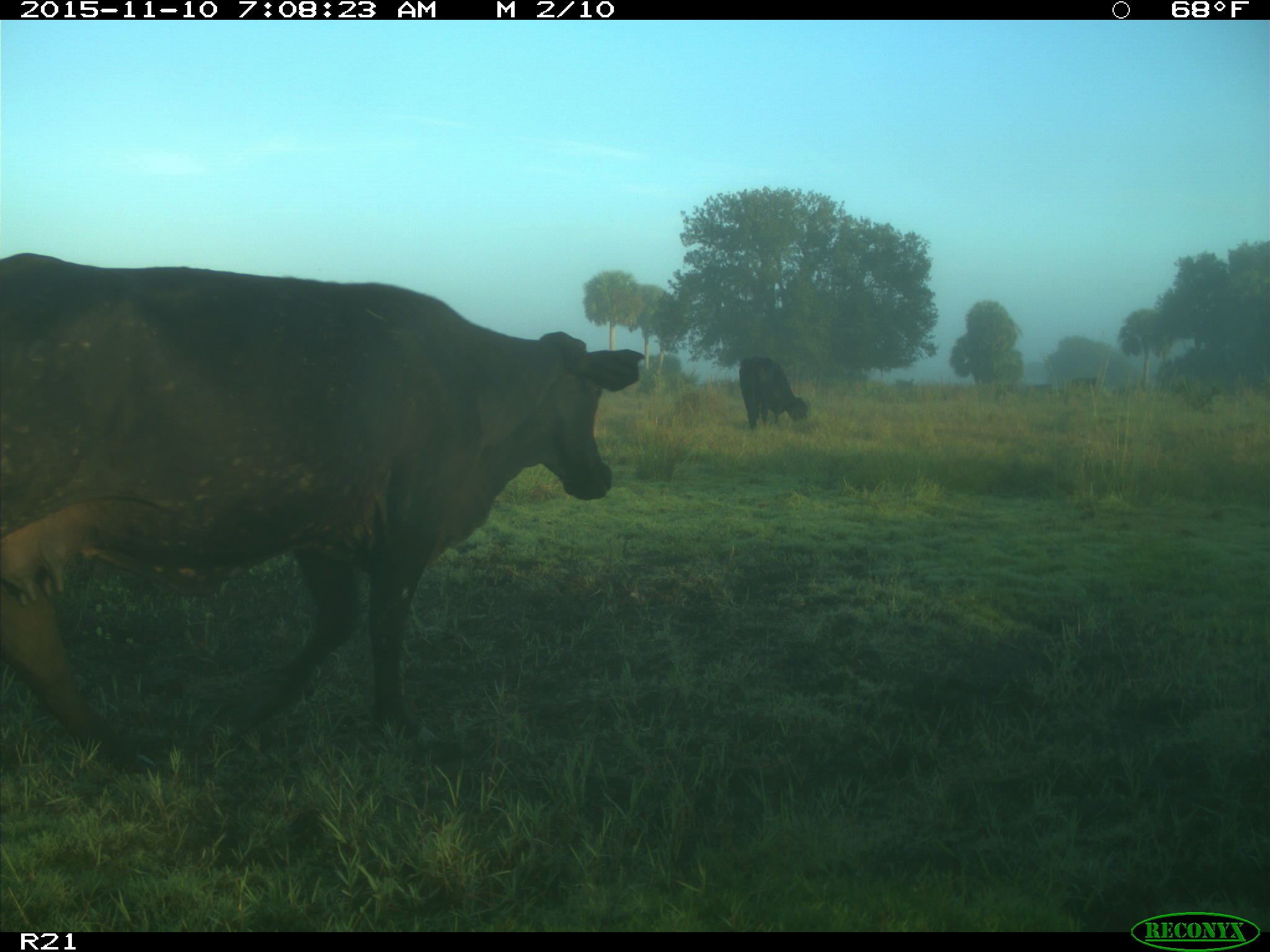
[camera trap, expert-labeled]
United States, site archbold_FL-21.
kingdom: Animalia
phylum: Chordata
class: Mammalia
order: Artiodactyla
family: Bovidae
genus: Bos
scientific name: Bos taurus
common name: domestic cow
Bos taurus (domestic cow).